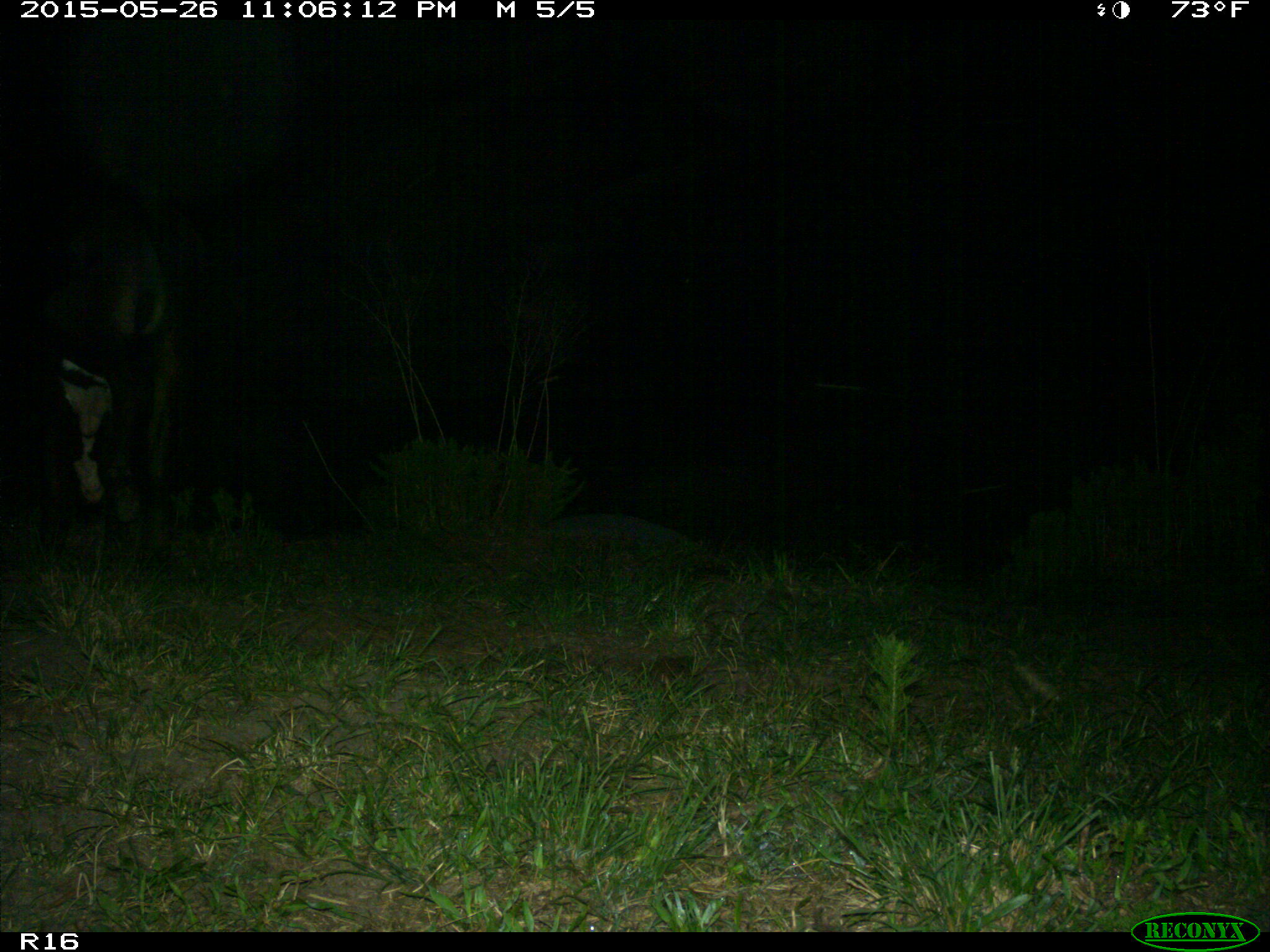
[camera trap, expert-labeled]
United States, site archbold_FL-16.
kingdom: Animalia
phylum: Chordata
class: Mammalia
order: Artiodactyla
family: Bovidae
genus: Bos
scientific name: Bos taurus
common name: domestic cow